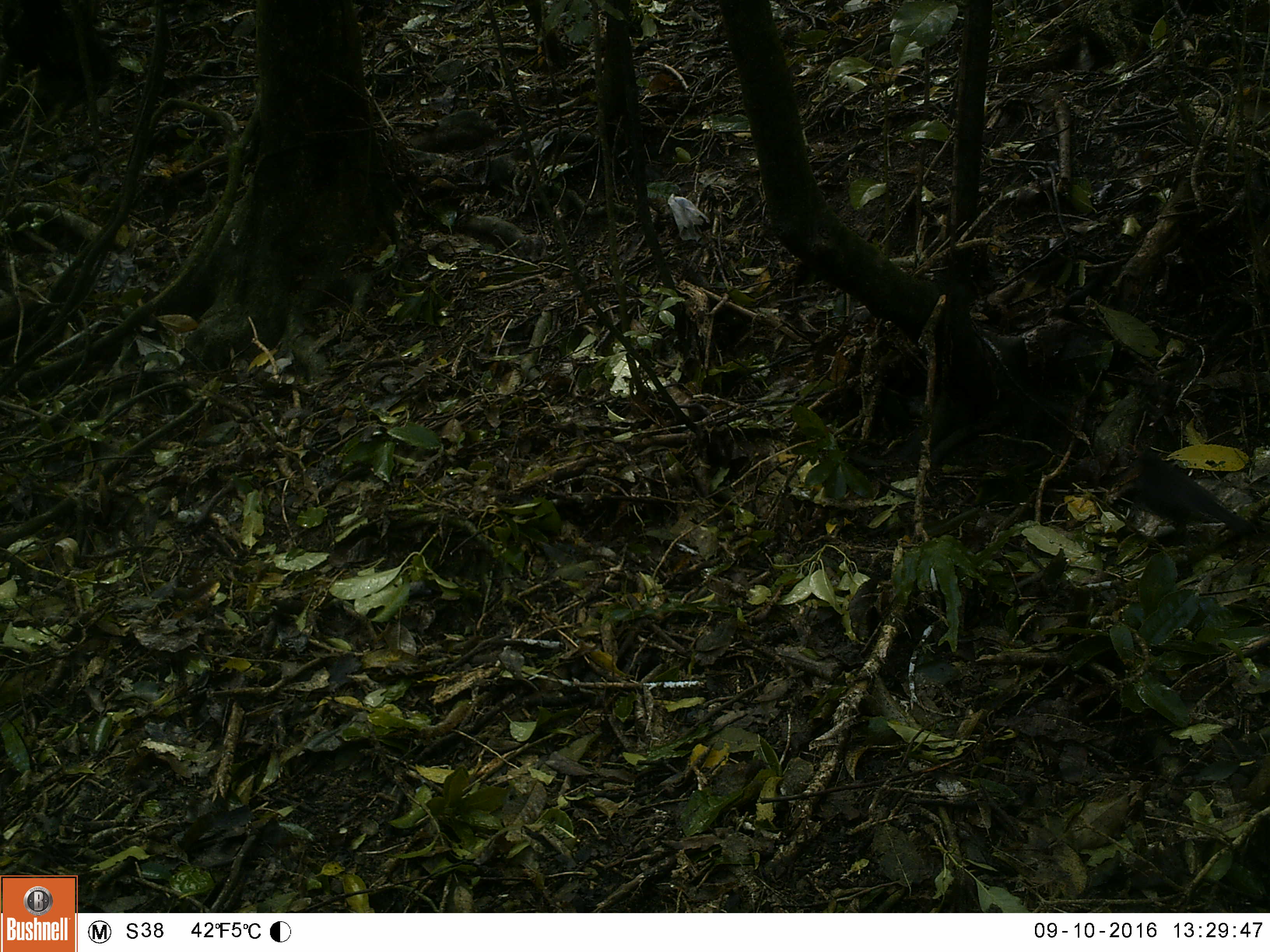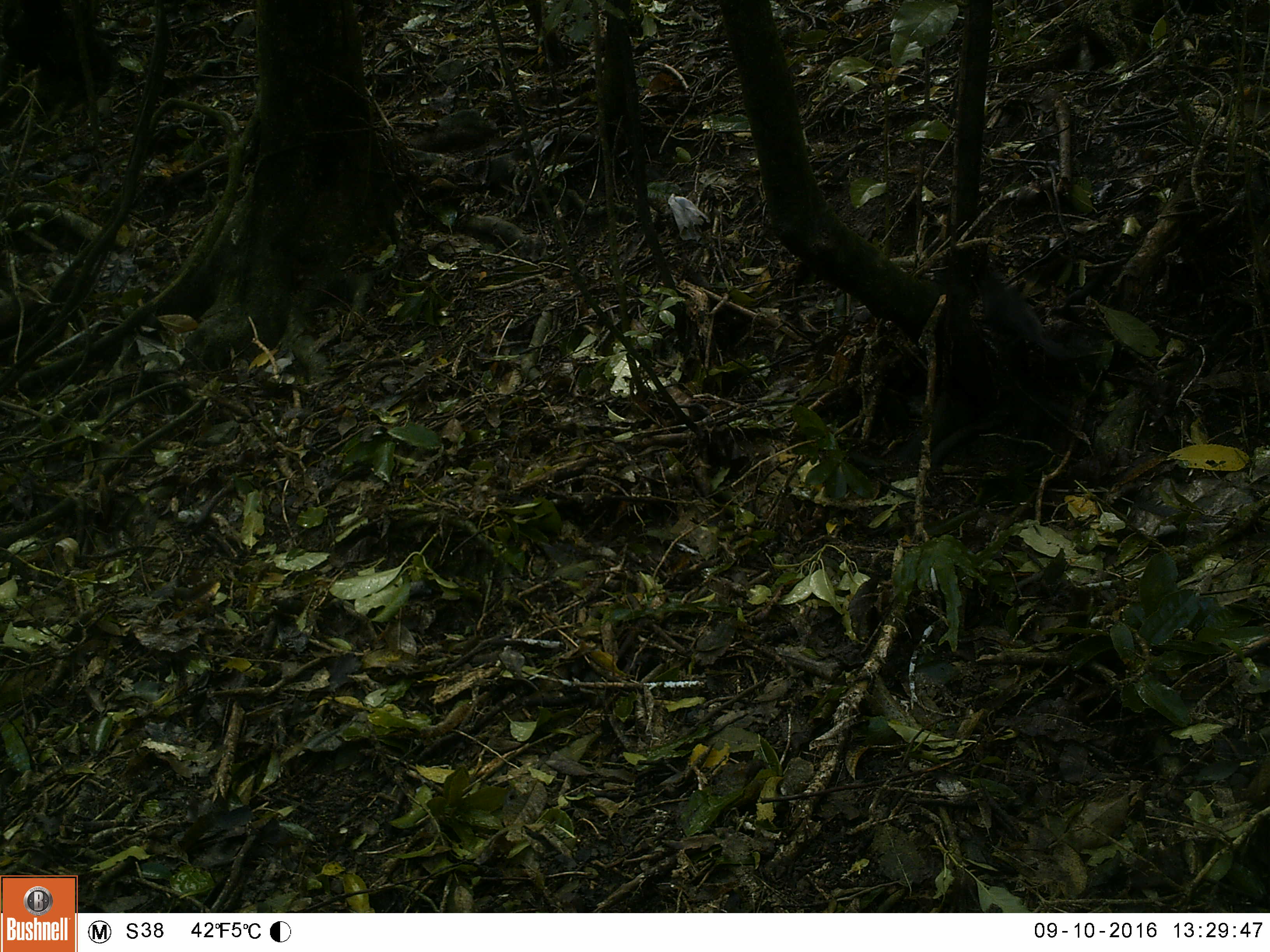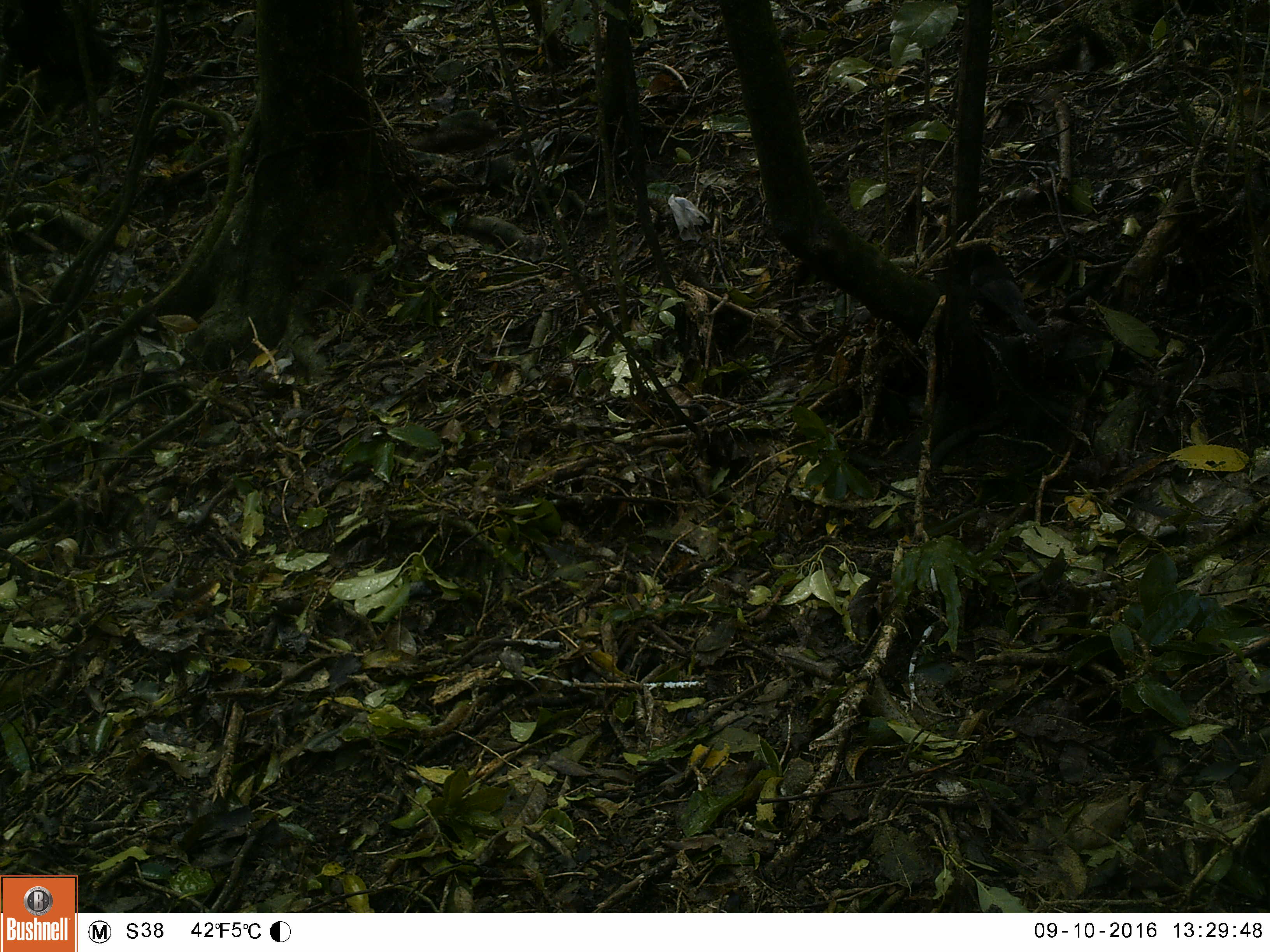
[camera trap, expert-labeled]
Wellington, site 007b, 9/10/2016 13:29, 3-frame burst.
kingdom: Animalia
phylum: Chordata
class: Aves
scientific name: Aves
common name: bird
Bird (Aves).